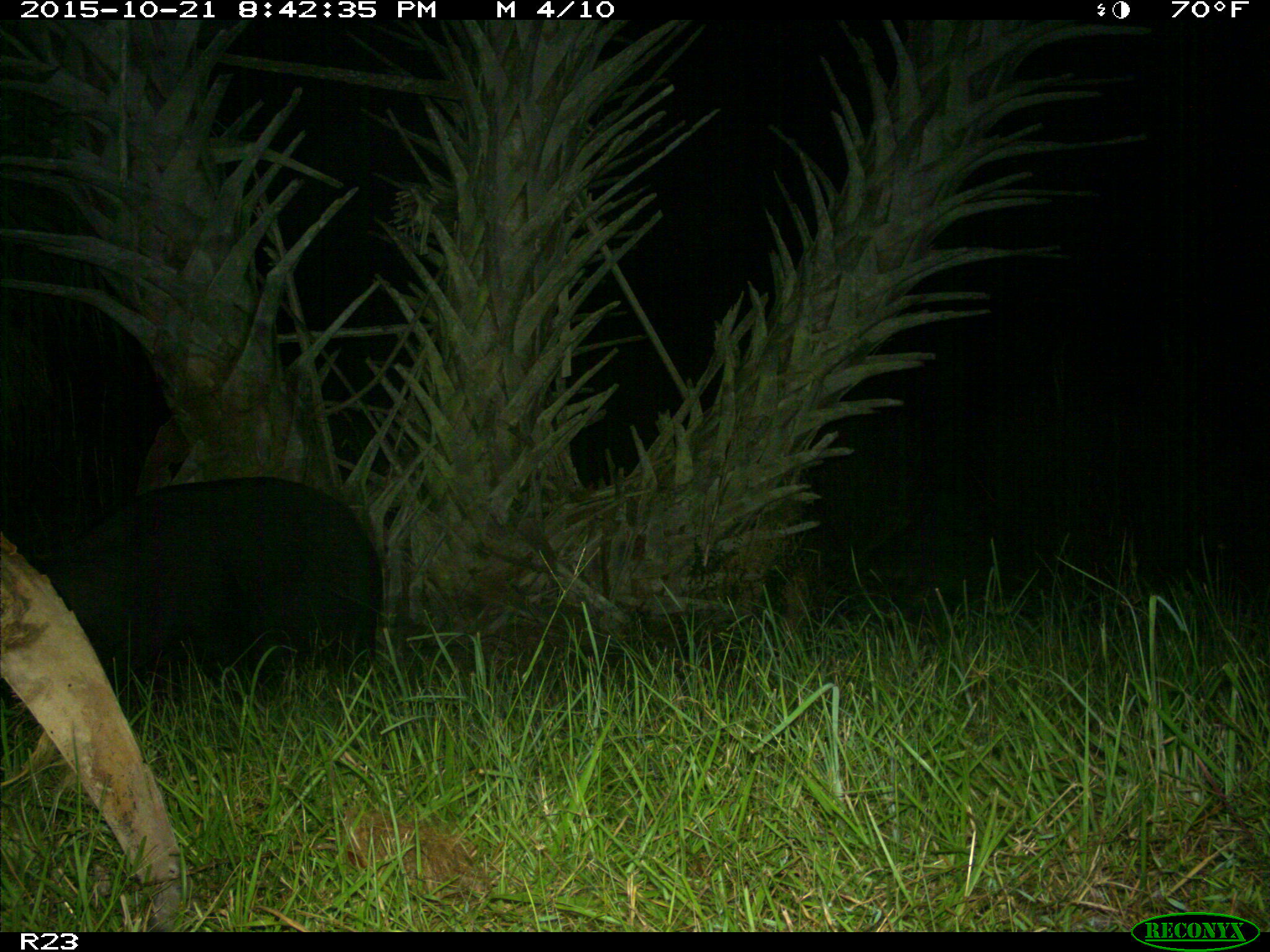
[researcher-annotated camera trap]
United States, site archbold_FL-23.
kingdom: Animalia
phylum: Chordata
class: Mammalia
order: Artiodactyla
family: Suidae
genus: Sus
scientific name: Sus scrofa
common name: wild boar